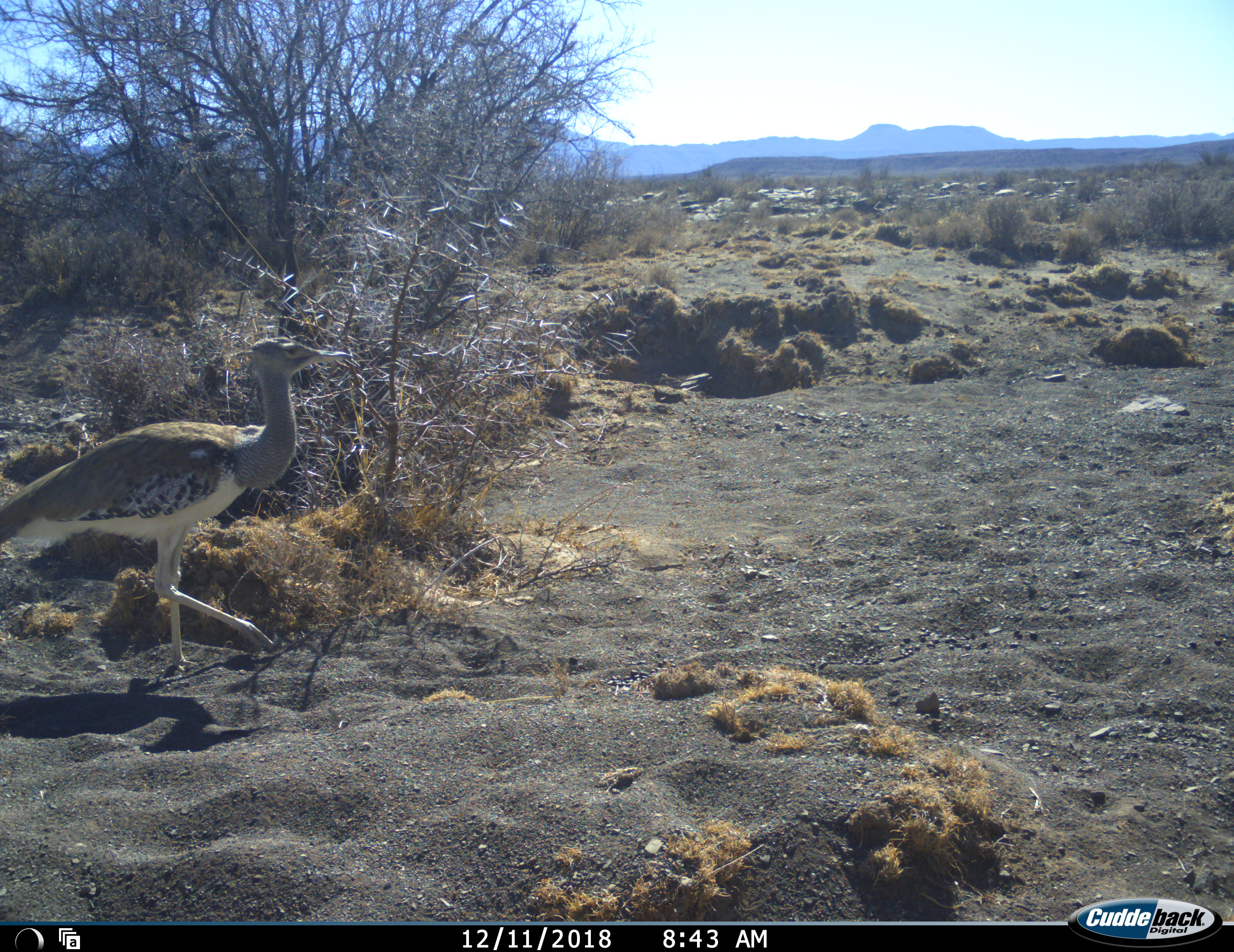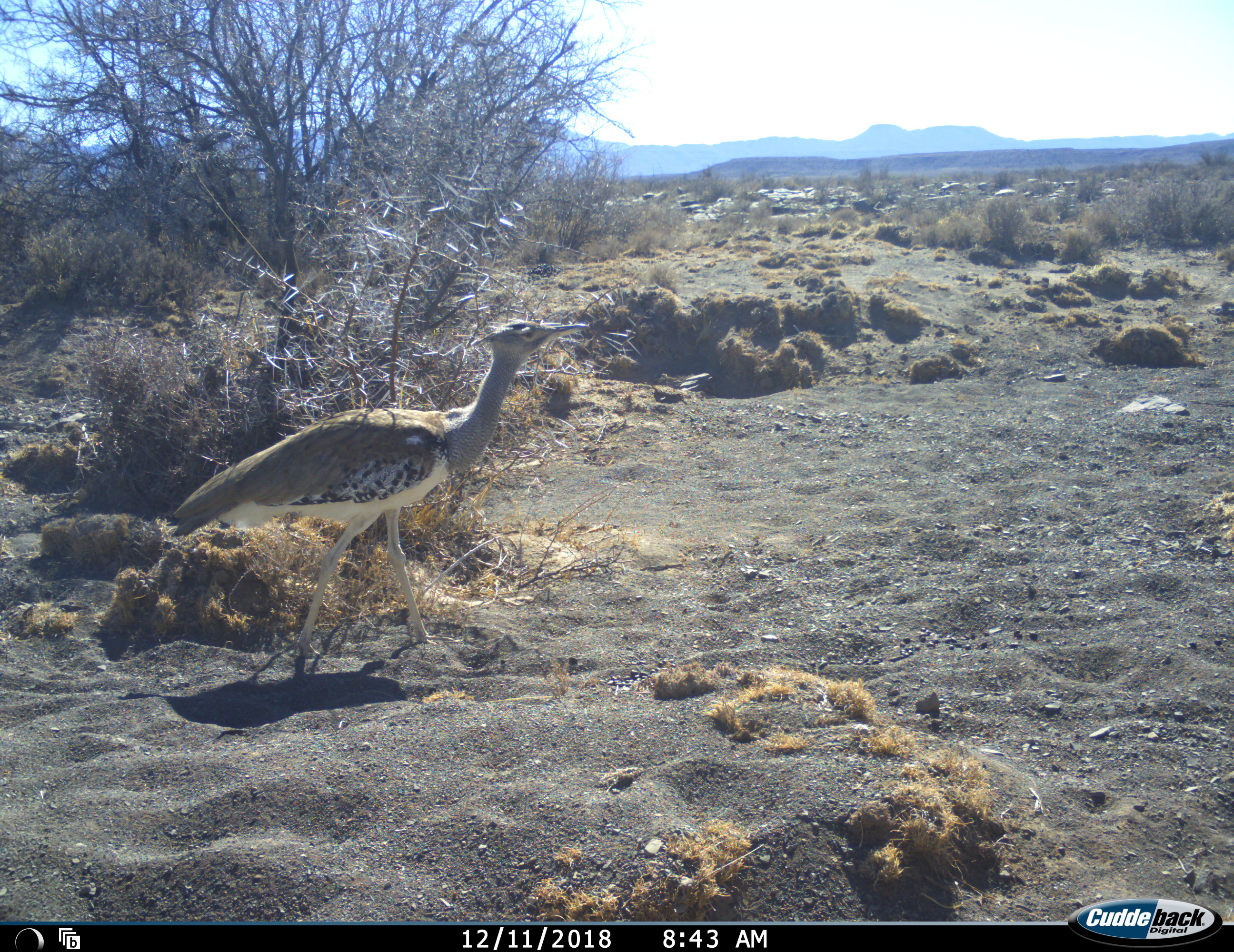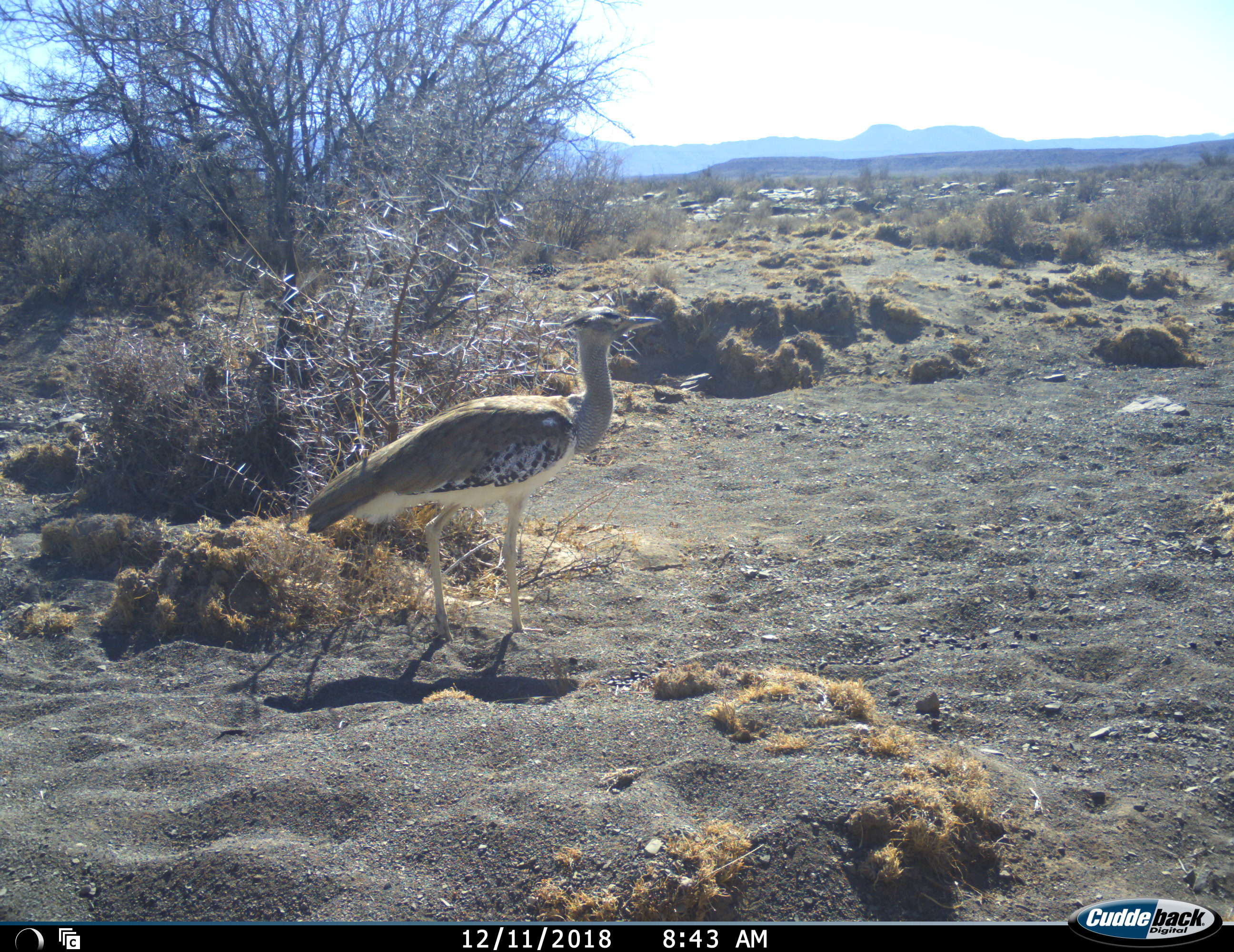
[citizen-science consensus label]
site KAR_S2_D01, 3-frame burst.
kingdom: Animalia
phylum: Chordata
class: Aves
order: Otidiformes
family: Otididae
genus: Ardeotis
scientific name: Ardeotis kori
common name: kori bustard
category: bustardkori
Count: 1.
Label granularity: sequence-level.